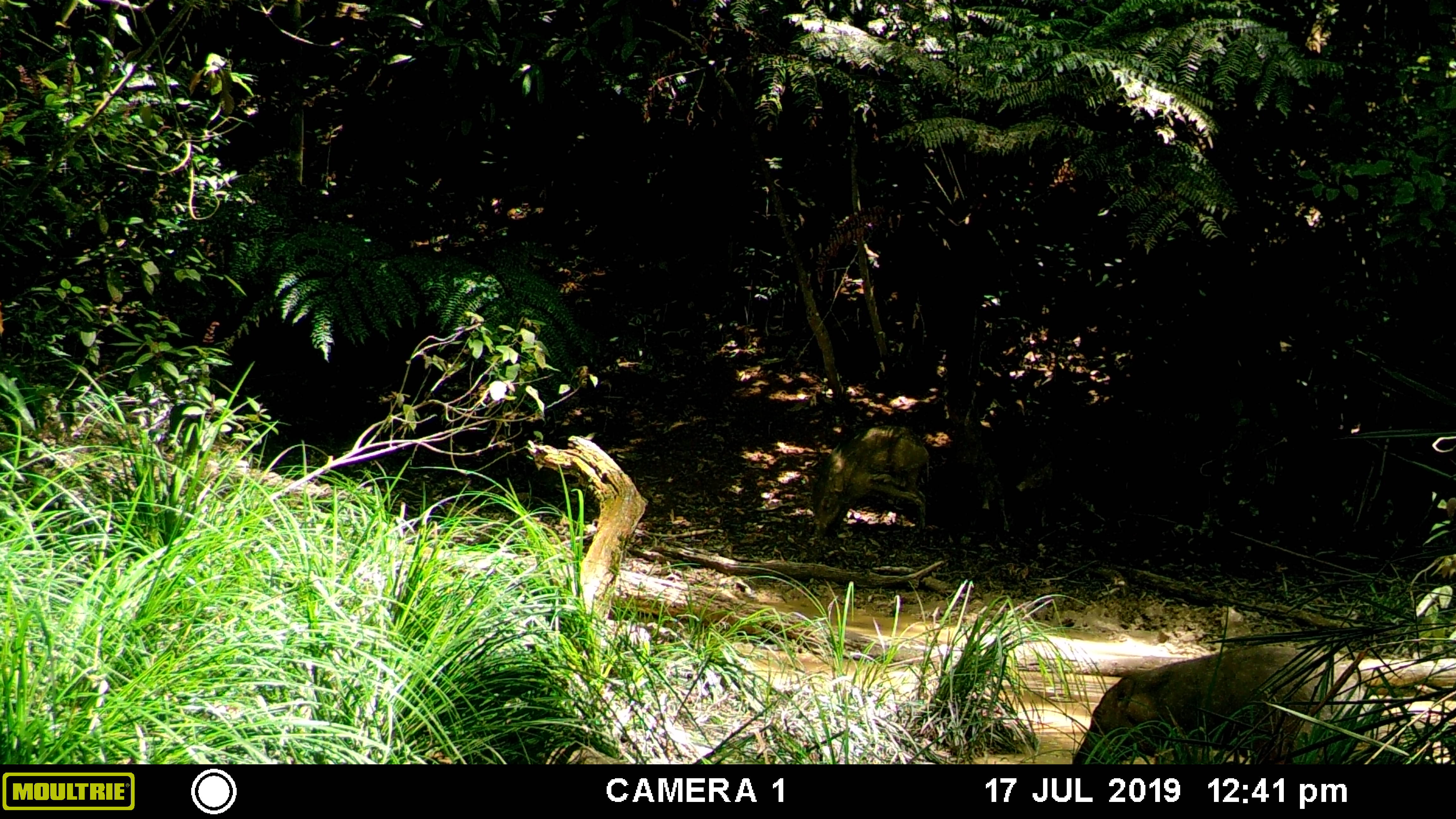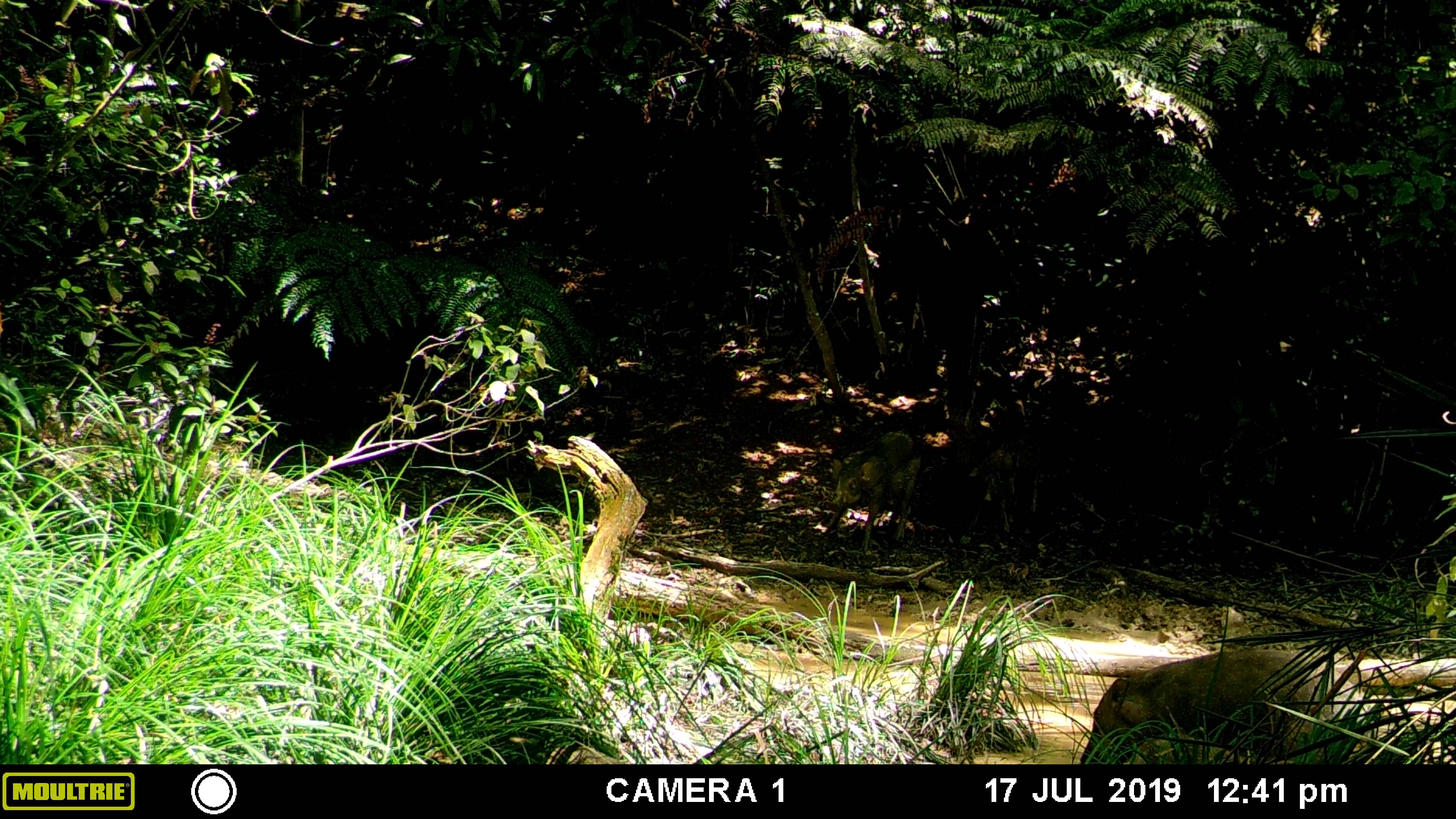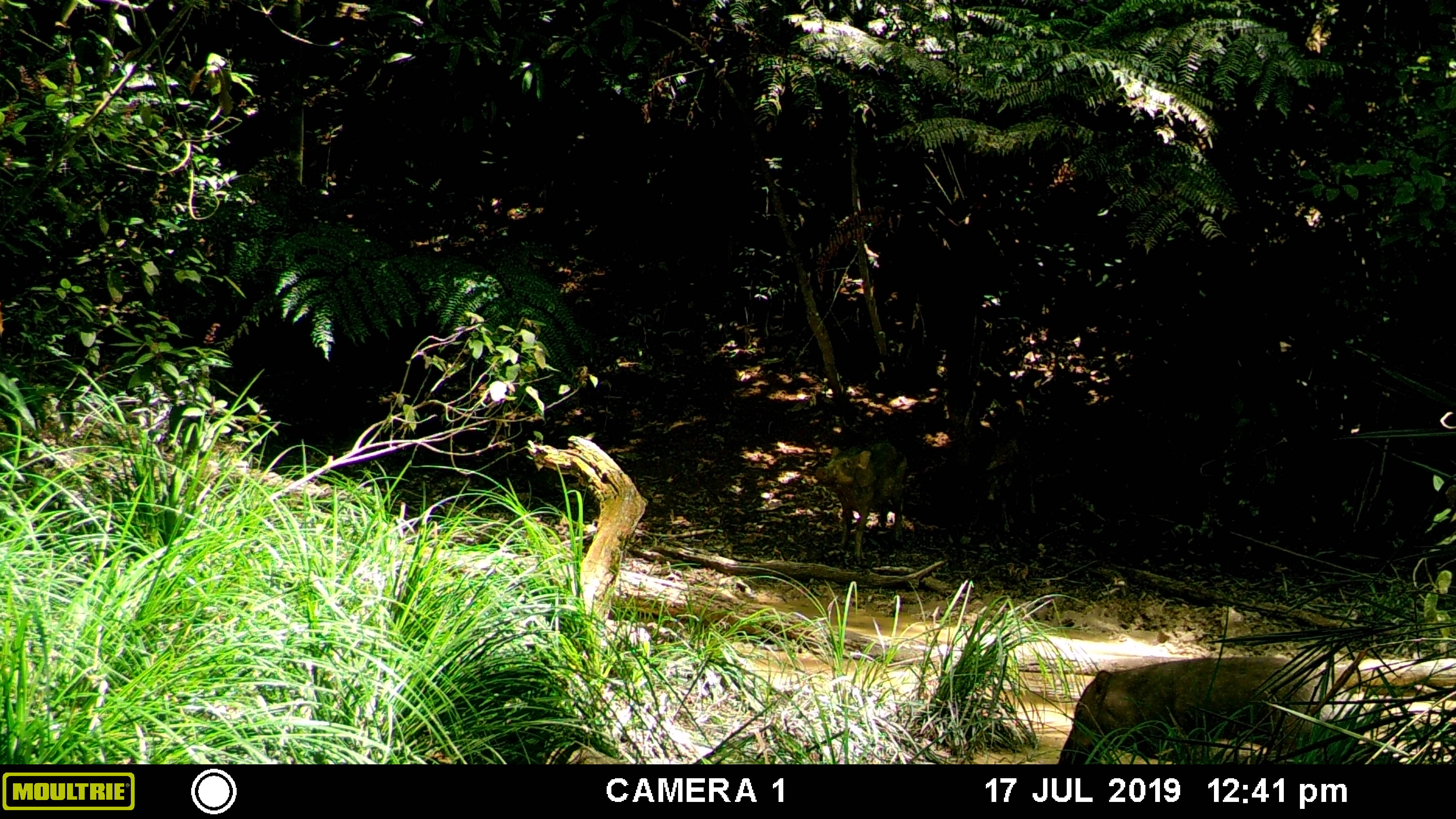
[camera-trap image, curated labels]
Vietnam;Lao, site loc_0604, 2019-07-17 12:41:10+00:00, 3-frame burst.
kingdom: Animalia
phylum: Chordata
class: Mammalia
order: Artiodactyla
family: Suidae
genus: Sus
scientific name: Sus scrofa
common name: eurasian wild pig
Eurasian wild pig (Sus scrofa). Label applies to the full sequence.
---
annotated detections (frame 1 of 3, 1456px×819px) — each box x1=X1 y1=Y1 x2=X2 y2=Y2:
eurasian wild pig: x1=1071 y1=645 x2=1362 y2=764; x1=806 y1=424 x2=930 y2=540; x1=1015 y1=436 x2=1065 y2=527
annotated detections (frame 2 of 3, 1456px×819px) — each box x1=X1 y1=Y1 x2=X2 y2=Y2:
eurasian wild pig: x1=1079 y1=648 x2=1359 y2=764; x1=821 y1=429 x2=923 y2=554; x1=977 y1=432 x2=1044 y2=533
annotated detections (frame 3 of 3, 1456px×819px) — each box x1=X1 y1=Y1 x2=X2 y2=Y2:
eurasian wild pig: x1=1056 y1=654 x2=1339 y2=764; x1=815 y1=440 x2=908 y2=561